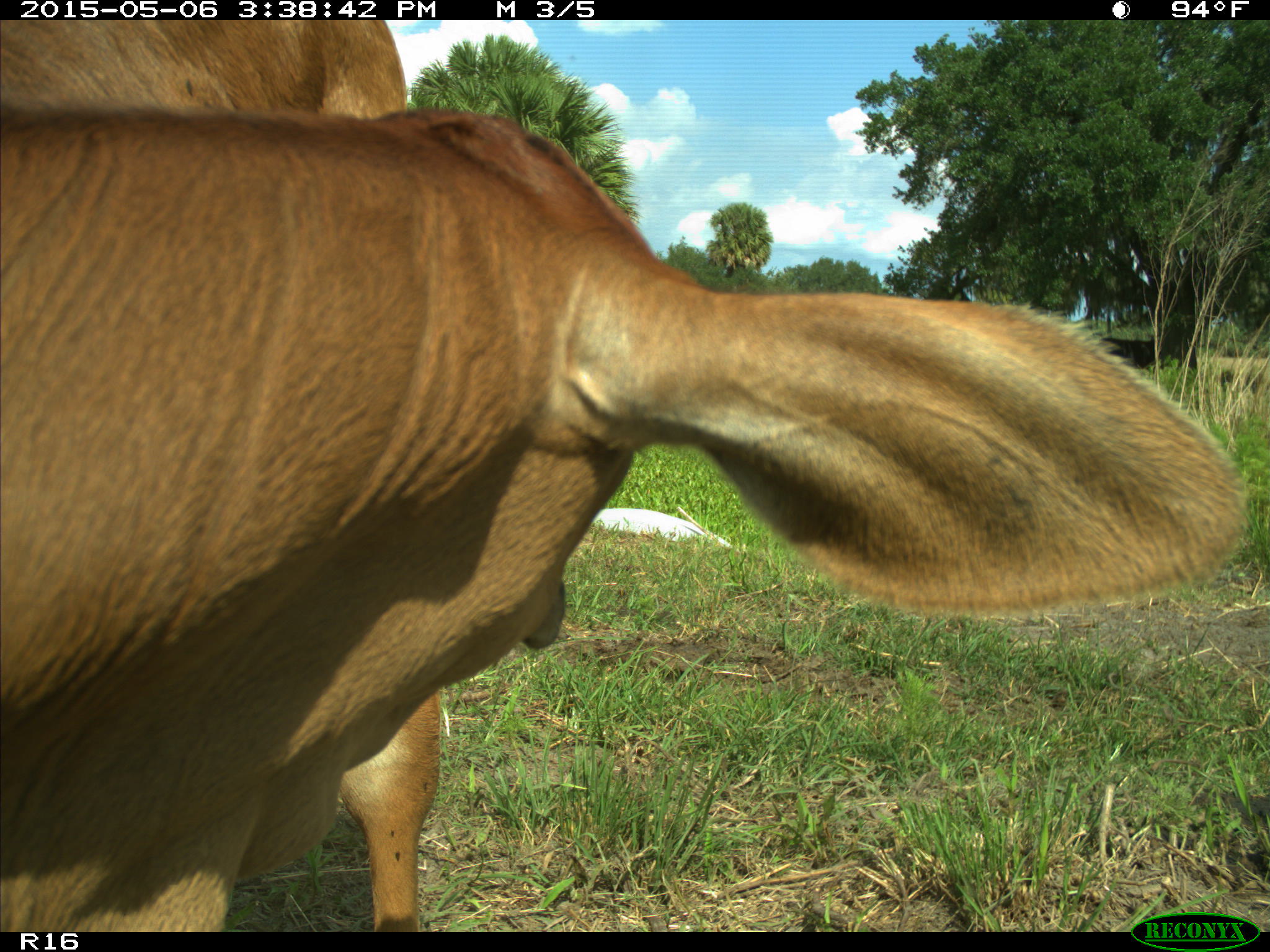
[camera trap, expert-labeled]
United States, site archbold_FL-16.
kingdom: Animalia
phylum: Chordata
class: Mammalia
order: Artiodactyla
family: Bovidae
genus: Bos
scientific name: Bos taurus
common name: domestic cow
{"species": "Bos taurus (domestic cow)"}